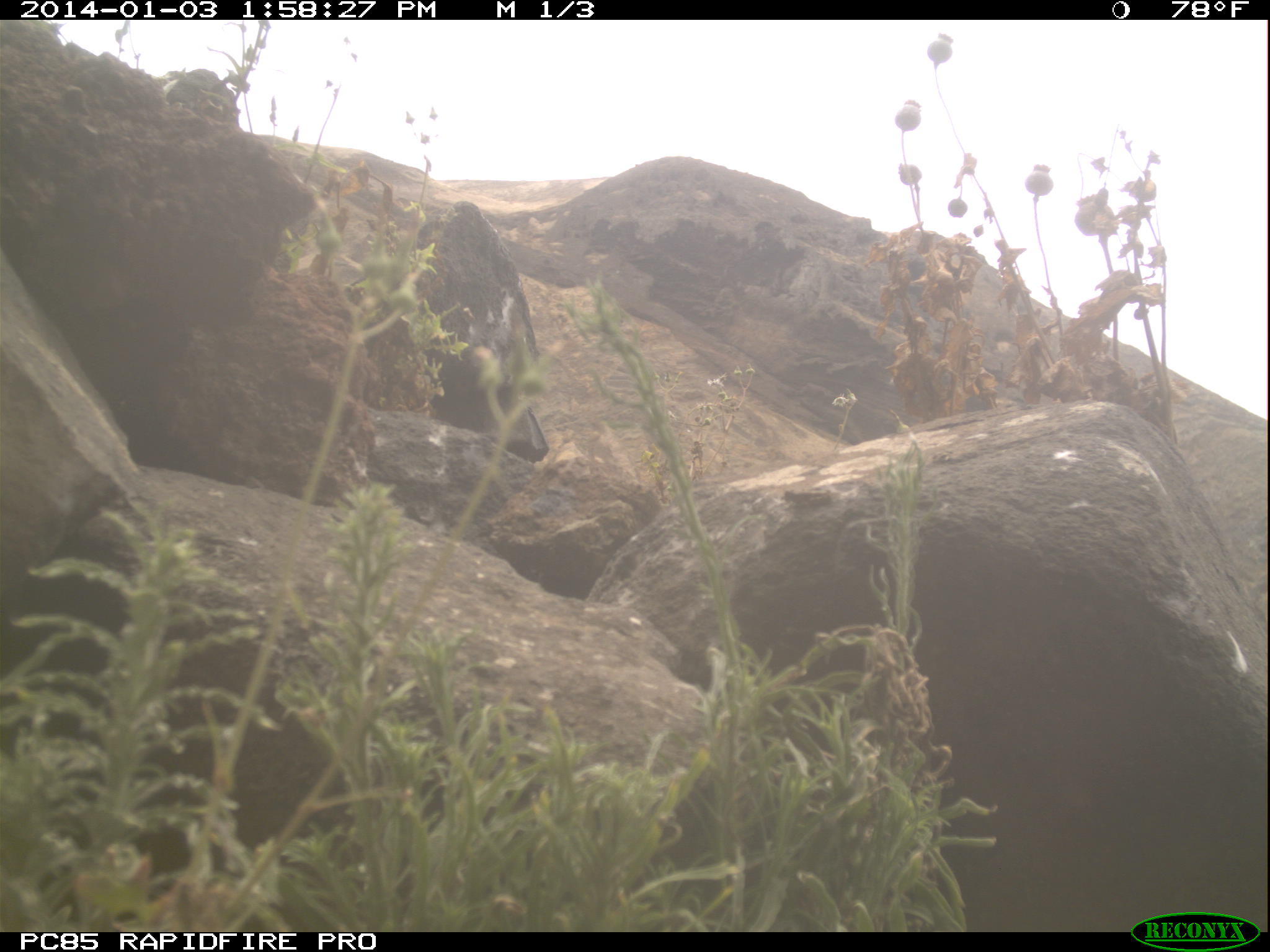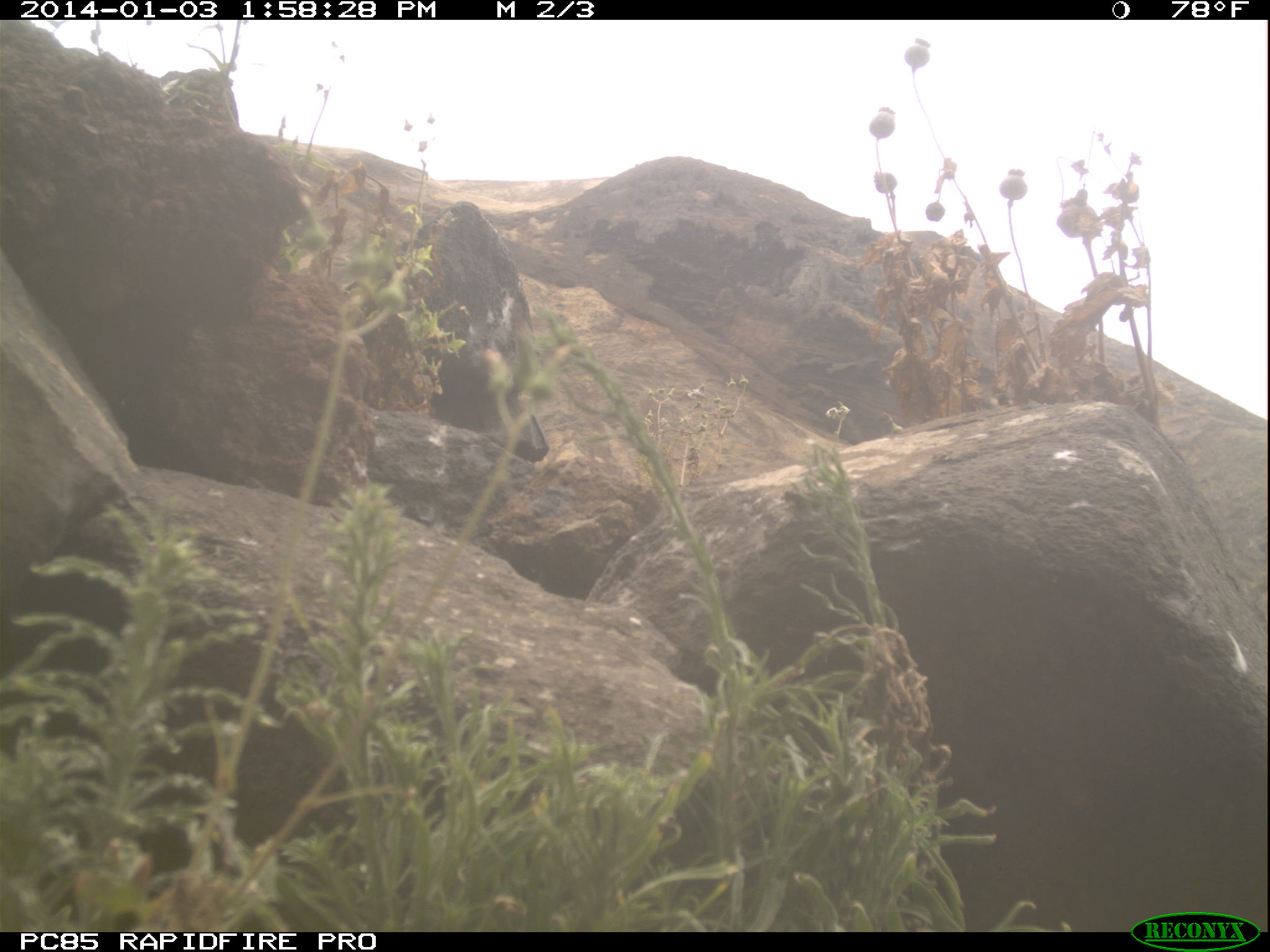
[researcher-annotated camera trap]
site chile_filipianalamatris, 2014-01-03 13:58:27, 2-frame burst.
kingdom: Animalia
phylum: Arthropoda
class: Insecta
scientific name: Insecta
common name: insect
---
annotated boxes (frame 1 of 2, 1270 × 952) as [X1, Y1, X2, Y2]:
insect: [781, 487, 843, 512]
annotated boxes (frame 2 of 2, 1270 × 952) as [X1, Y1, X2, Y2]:
insect: [779, 491, 814, 519]